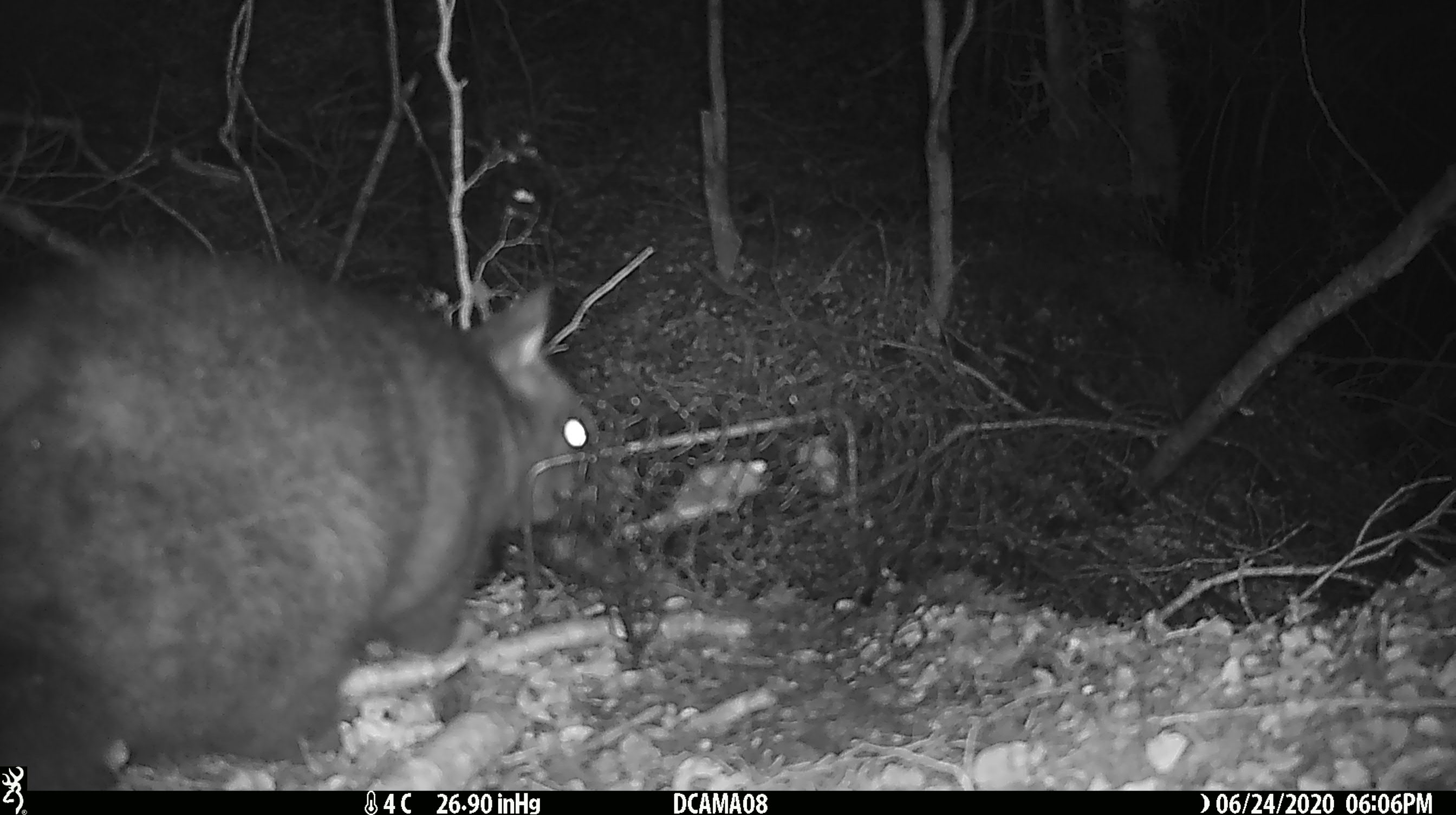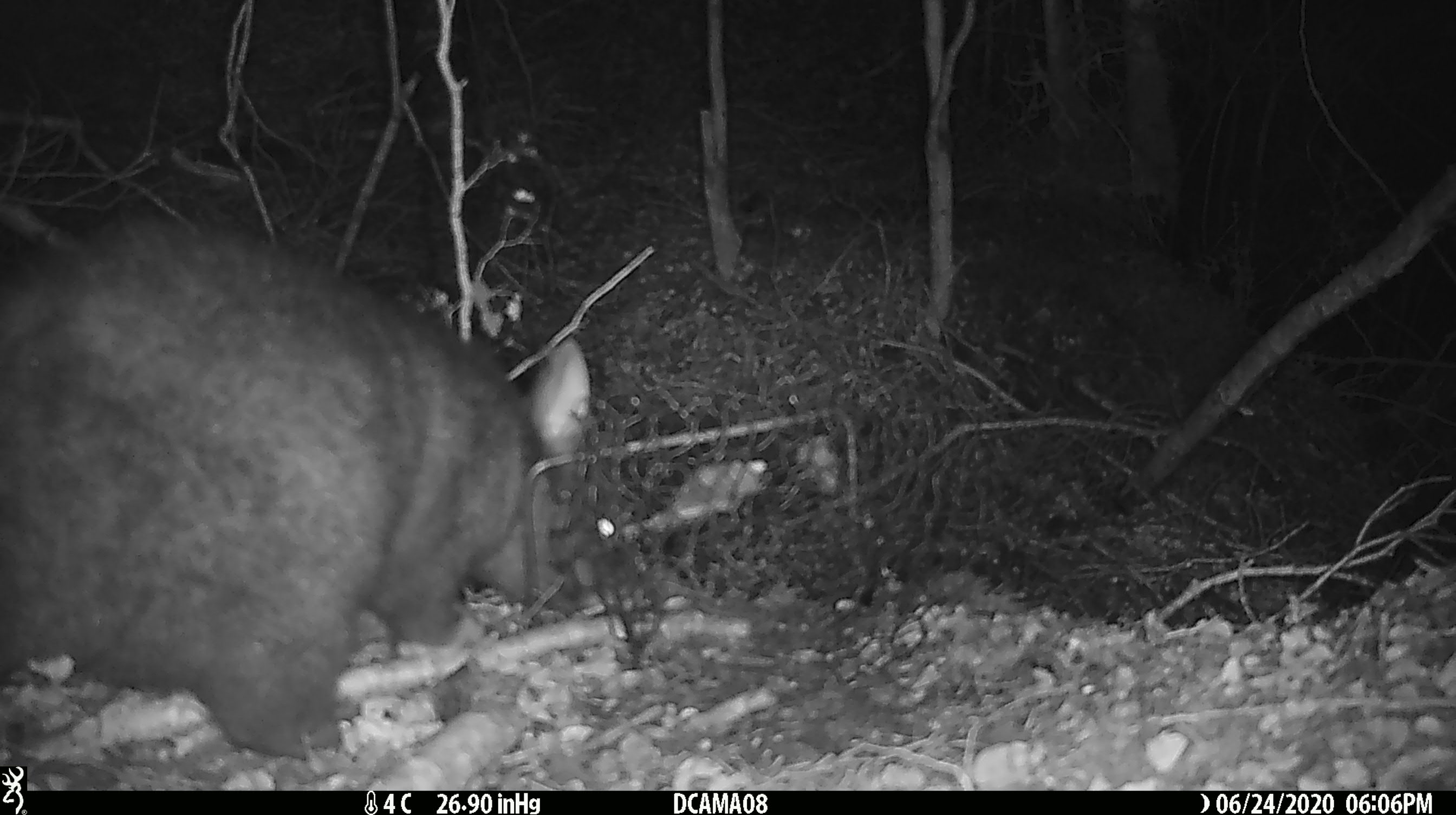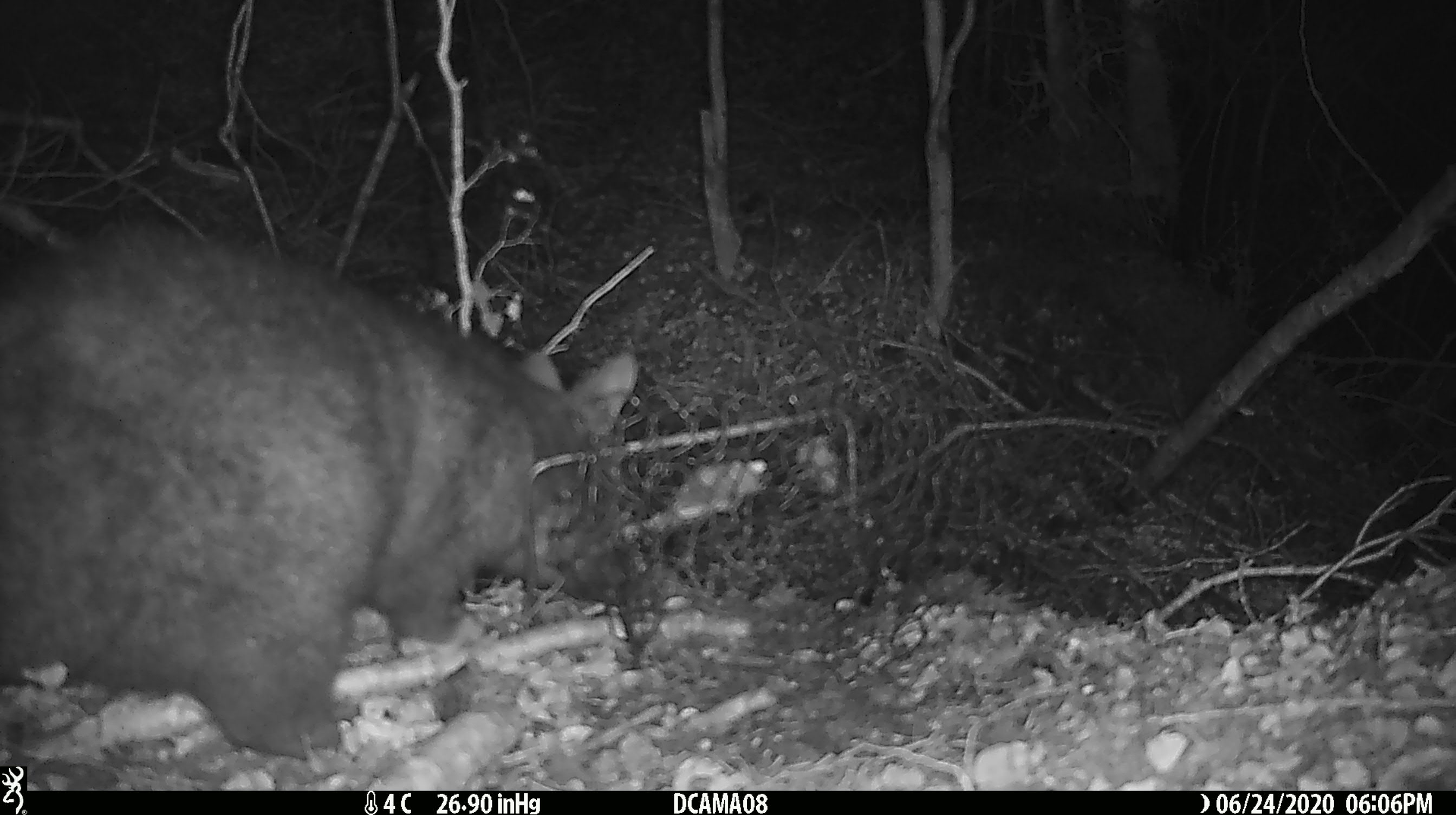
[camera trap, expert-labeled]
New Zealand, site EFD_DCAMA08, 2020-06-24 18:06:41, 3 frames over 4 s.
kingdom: Animalia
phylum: Chordata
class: Mammalia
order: Diprotodontia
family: Phalangeridae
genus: Trichosurus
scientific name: Trichosurus vulpecula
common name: common brushtail possum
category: possum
Possum (common brushtail possum) (Trichosurus vulpecula).